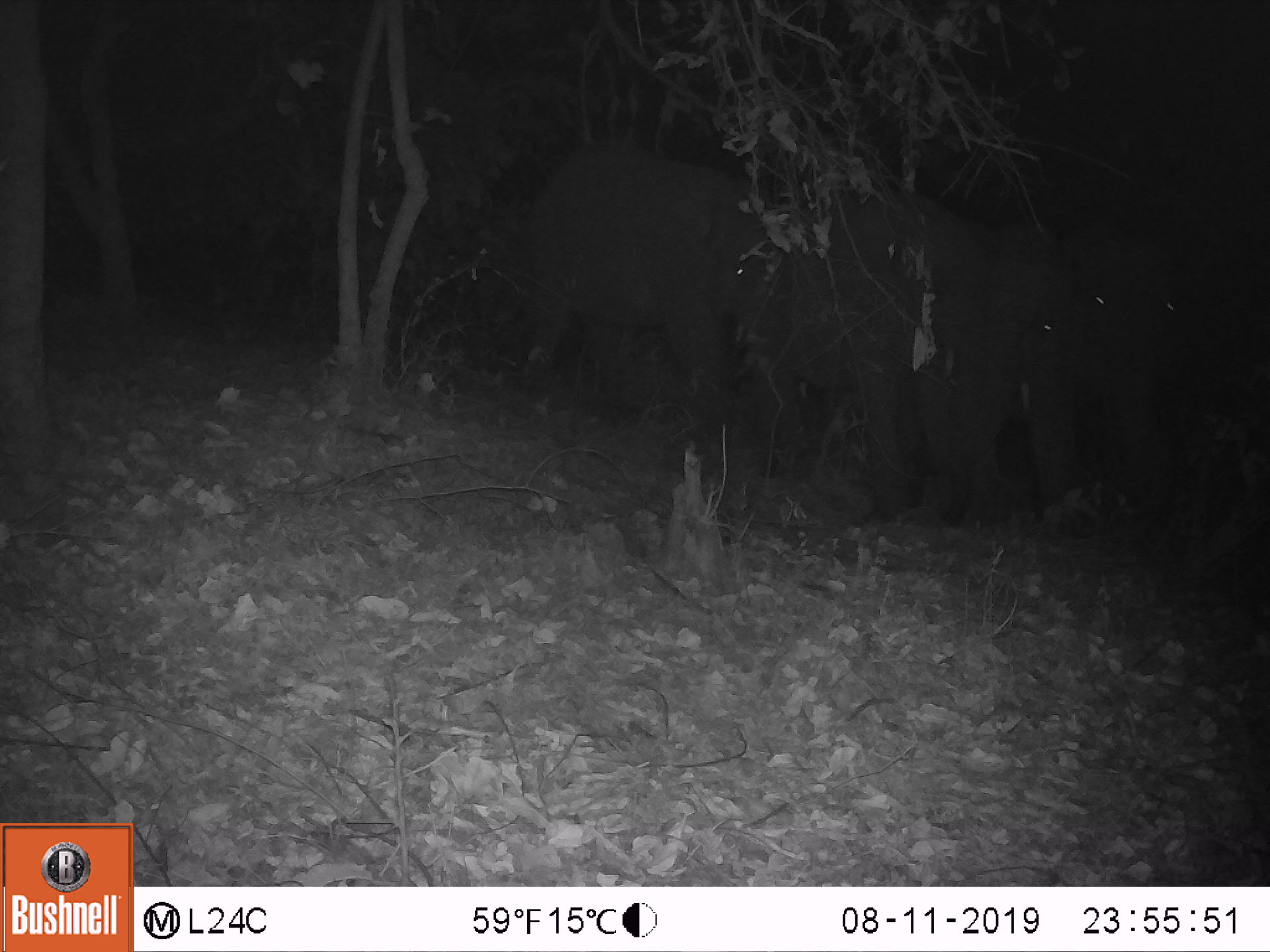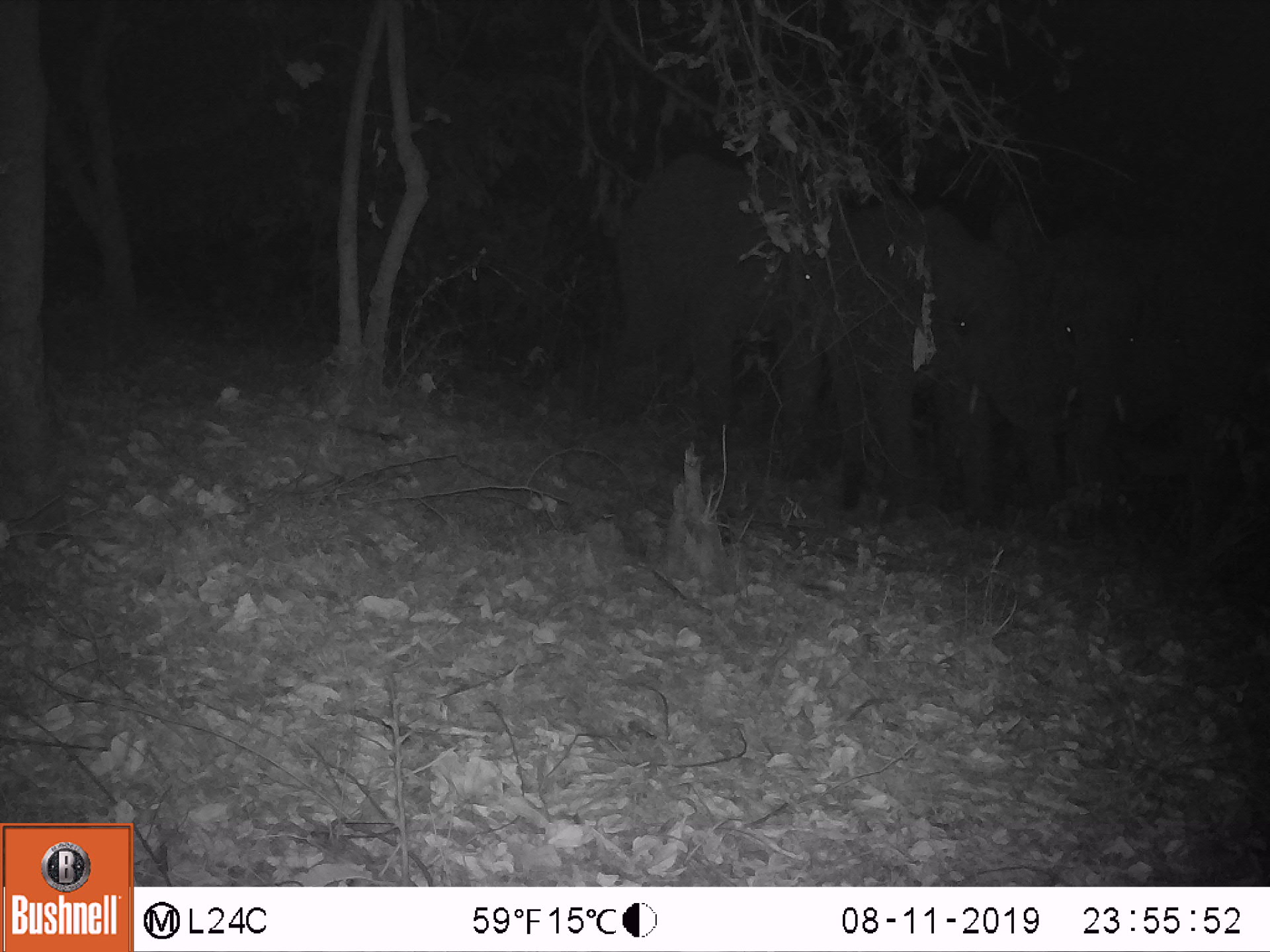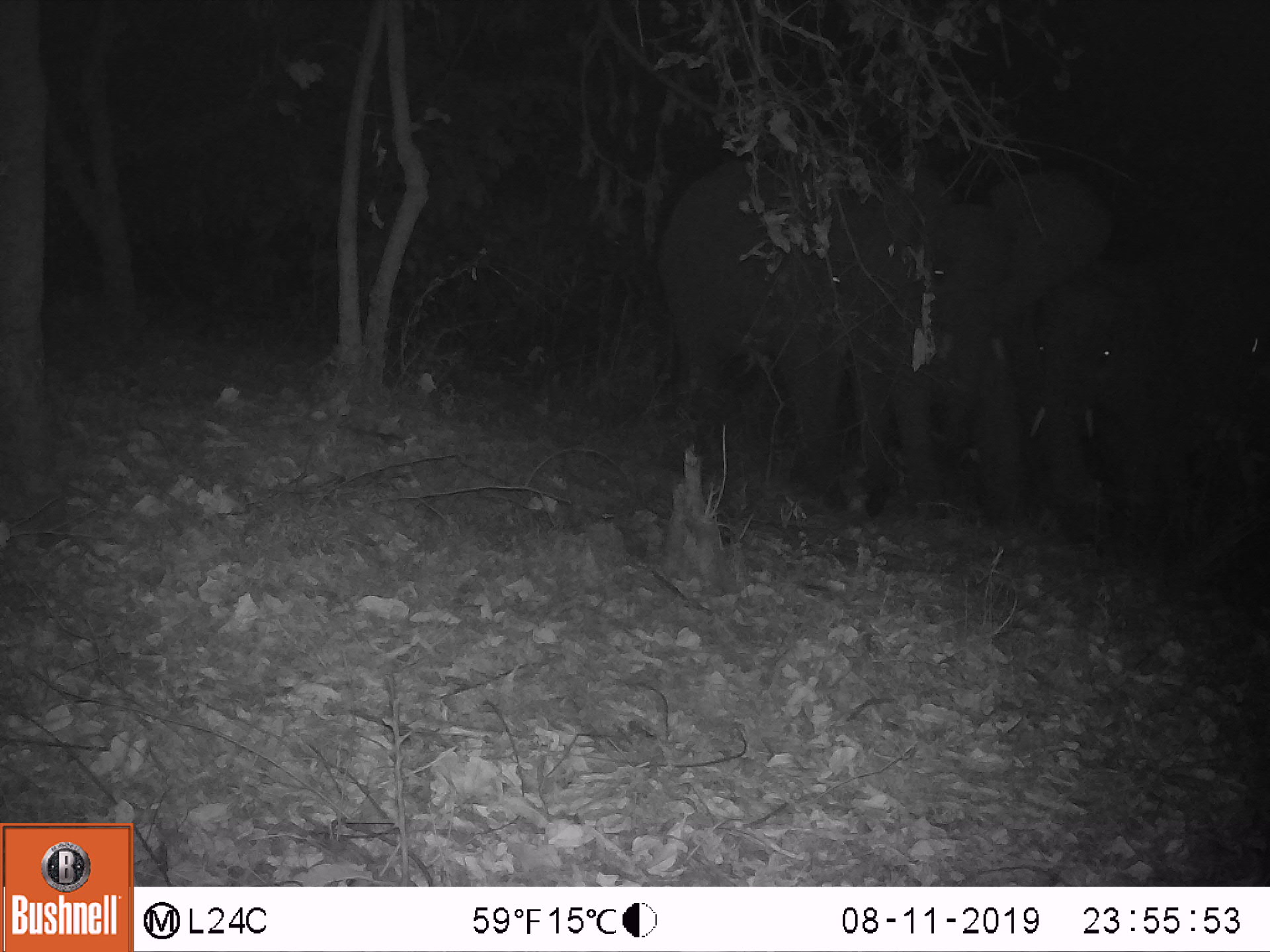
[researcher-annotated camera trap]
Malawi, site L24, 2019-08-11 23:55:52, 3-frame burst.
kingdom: Animalia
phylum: Chordata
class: Mammalia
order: Proboscidea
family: Elephantidae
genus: Loxodonta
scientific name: Loxodonta africana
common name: african savanna elephant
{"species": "african savanna elephant (Loxodonta africana)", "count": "4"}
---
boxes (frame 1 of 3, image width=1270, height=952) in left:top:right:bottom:
african savanna elephant: 523:133:782:471; 784:161:971:523; 963:180:1074:535; 1064:207:1184:513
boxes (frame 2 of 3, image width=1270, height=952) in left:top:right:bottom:
african savanna elephant: 604:145:845:502; 845:151:1027:549; 1032:205:1246:542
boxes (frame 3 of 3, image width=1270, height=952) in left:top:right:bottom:
african savanna elephant: 656:158:890:521; 1025:254:1262:537; 877:168:1062:520